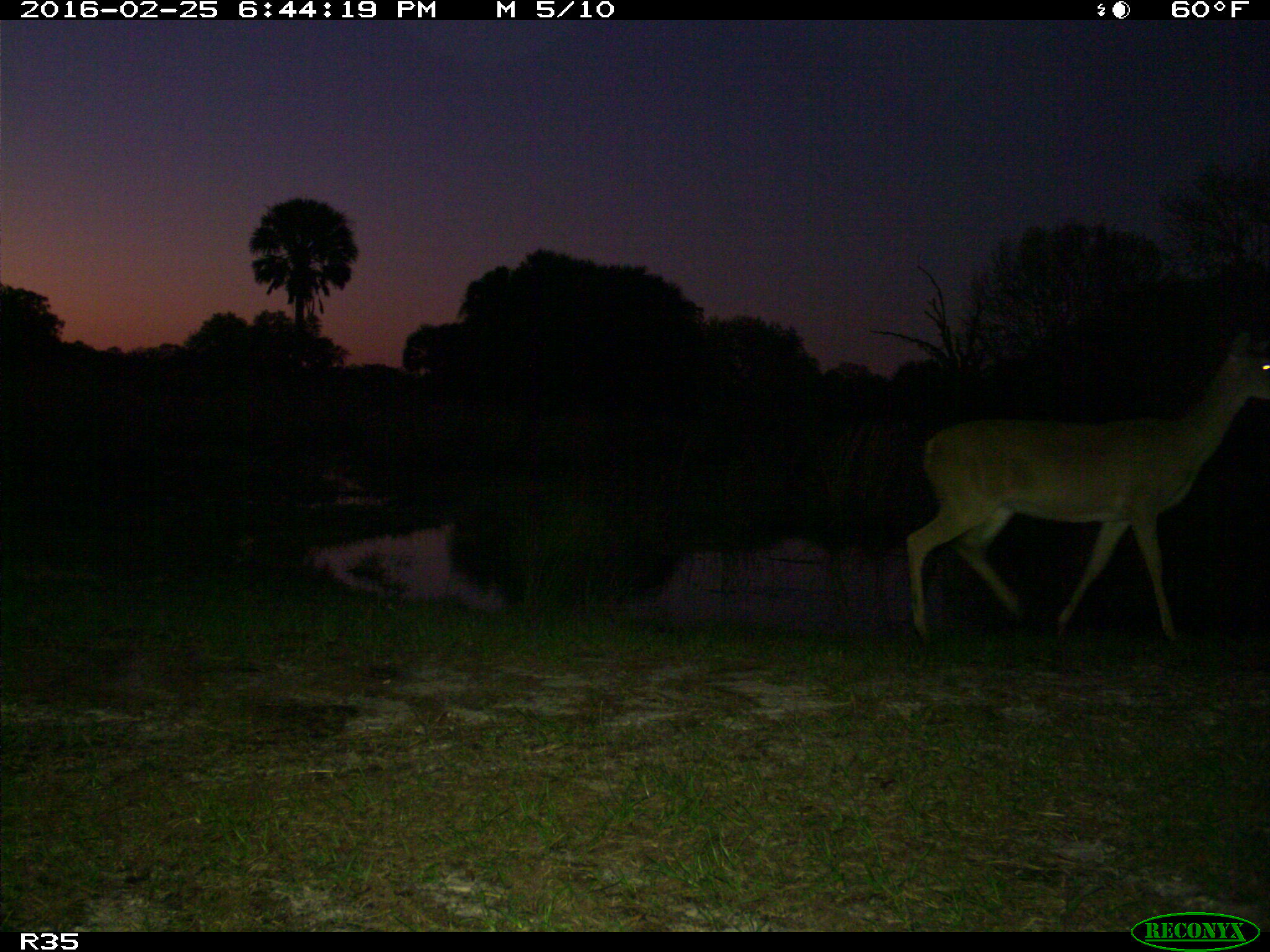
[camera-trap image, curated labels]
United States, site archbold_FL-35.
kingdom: Animalia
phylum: Chordata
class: Mammalia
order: Artiodactyla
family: Cervidae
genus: Odocoileus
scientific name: Odocoileus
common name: deer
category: unidentified deer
Unidentified deer (deer) (Odocoileus).